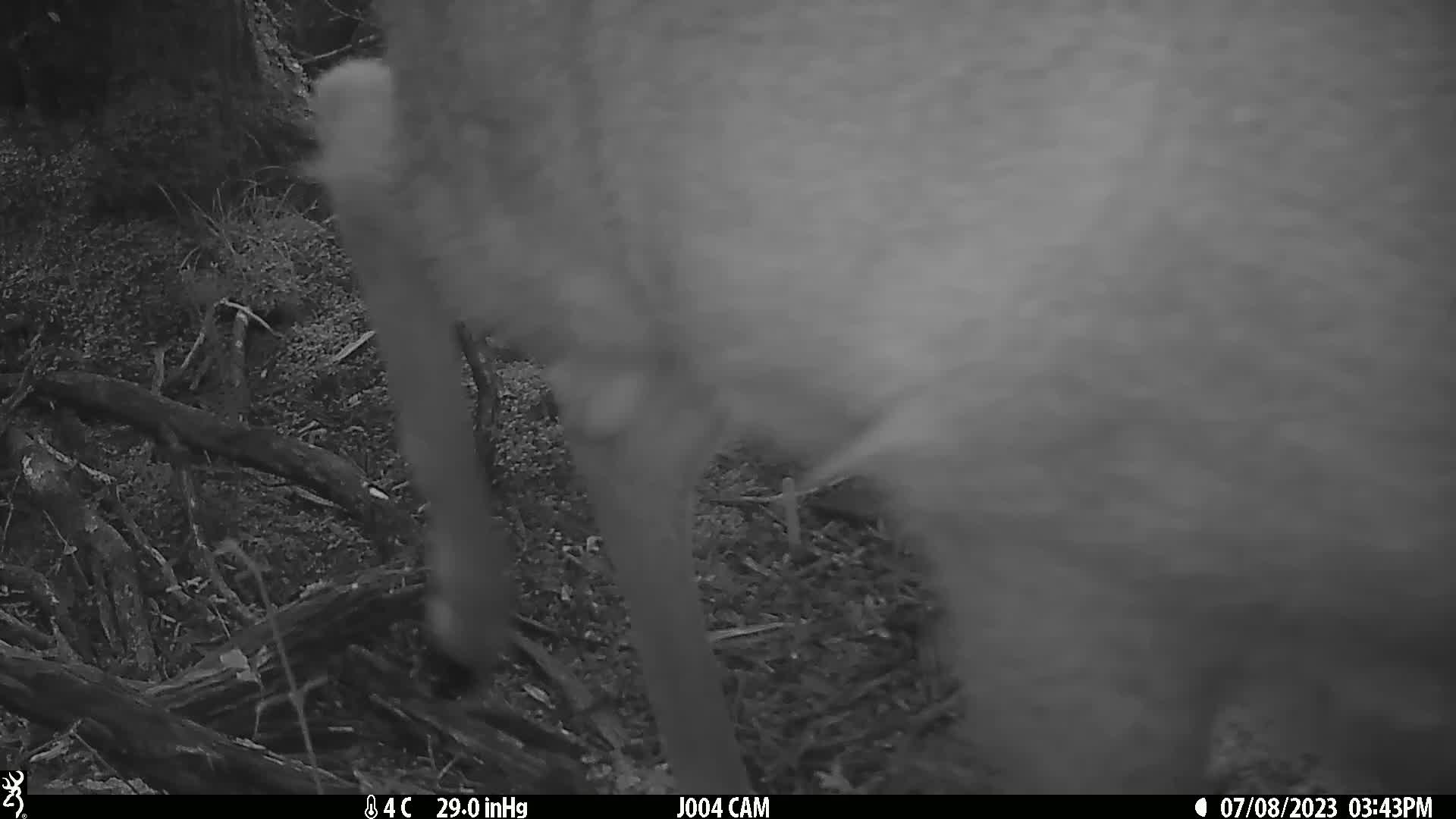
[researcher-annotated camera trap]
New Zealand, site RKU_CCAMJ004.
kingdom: Animalia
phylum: Chordata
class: Mammalia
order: Artiodactyla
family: Cervidae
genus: Odocoileus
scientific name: Odocoileus virginianus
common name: white-tailed deer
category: white tailed deer